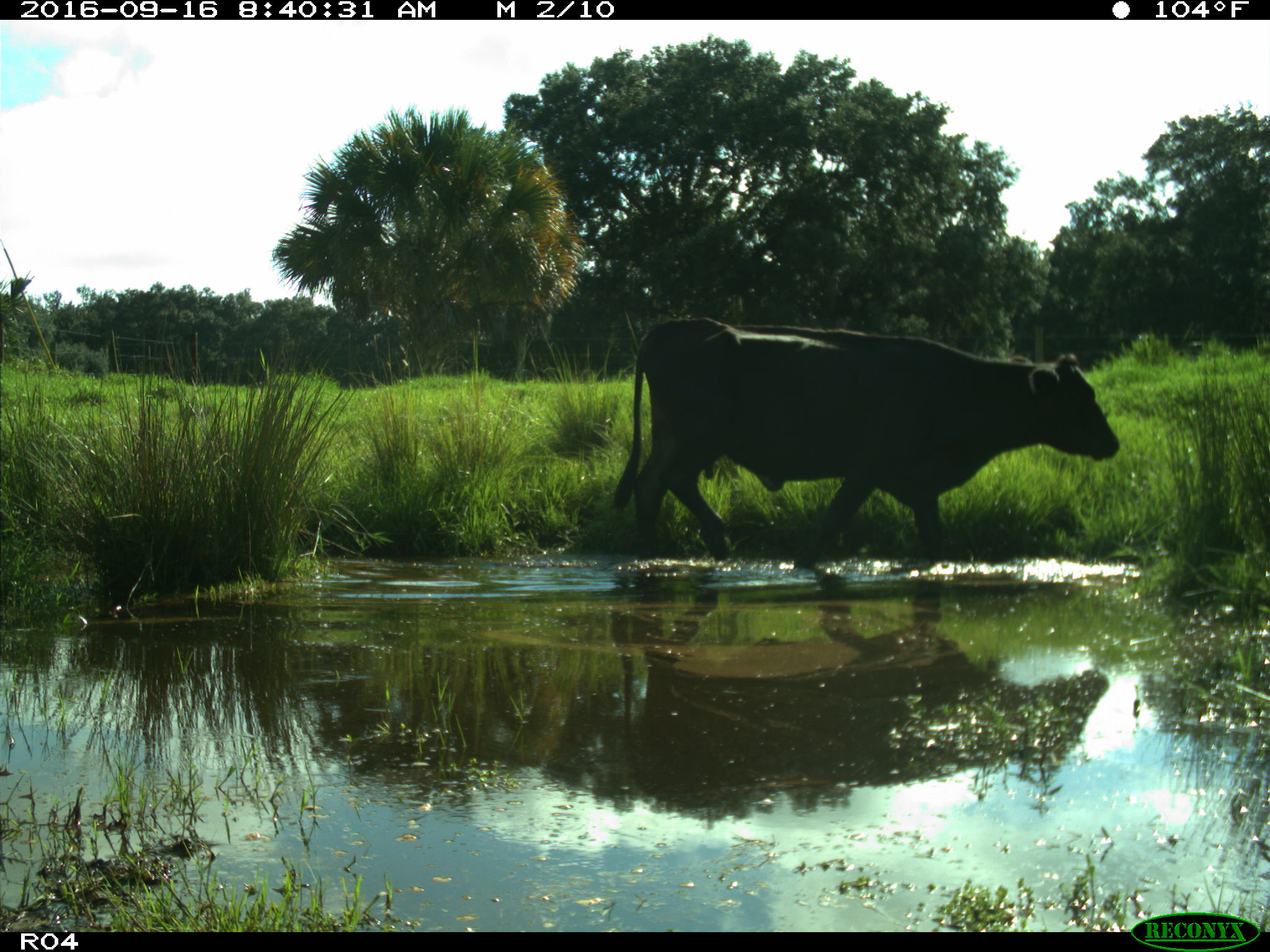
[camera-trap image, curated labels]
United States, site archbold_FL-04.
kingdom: Animalia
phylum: Chordata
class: Mammalia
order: Artiodactyla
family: Bovidae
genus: Bos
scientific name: Bos taurus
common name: domestic cow